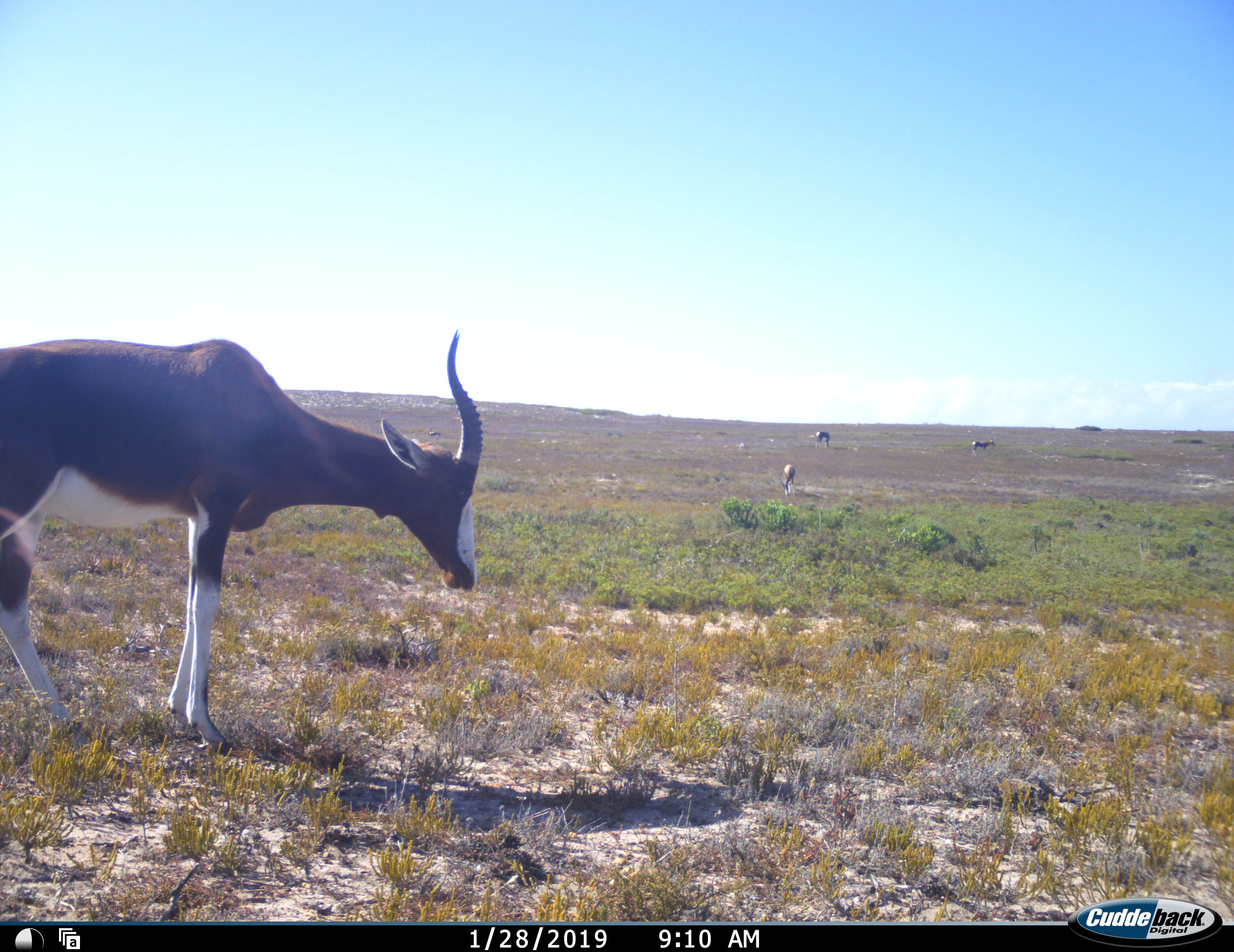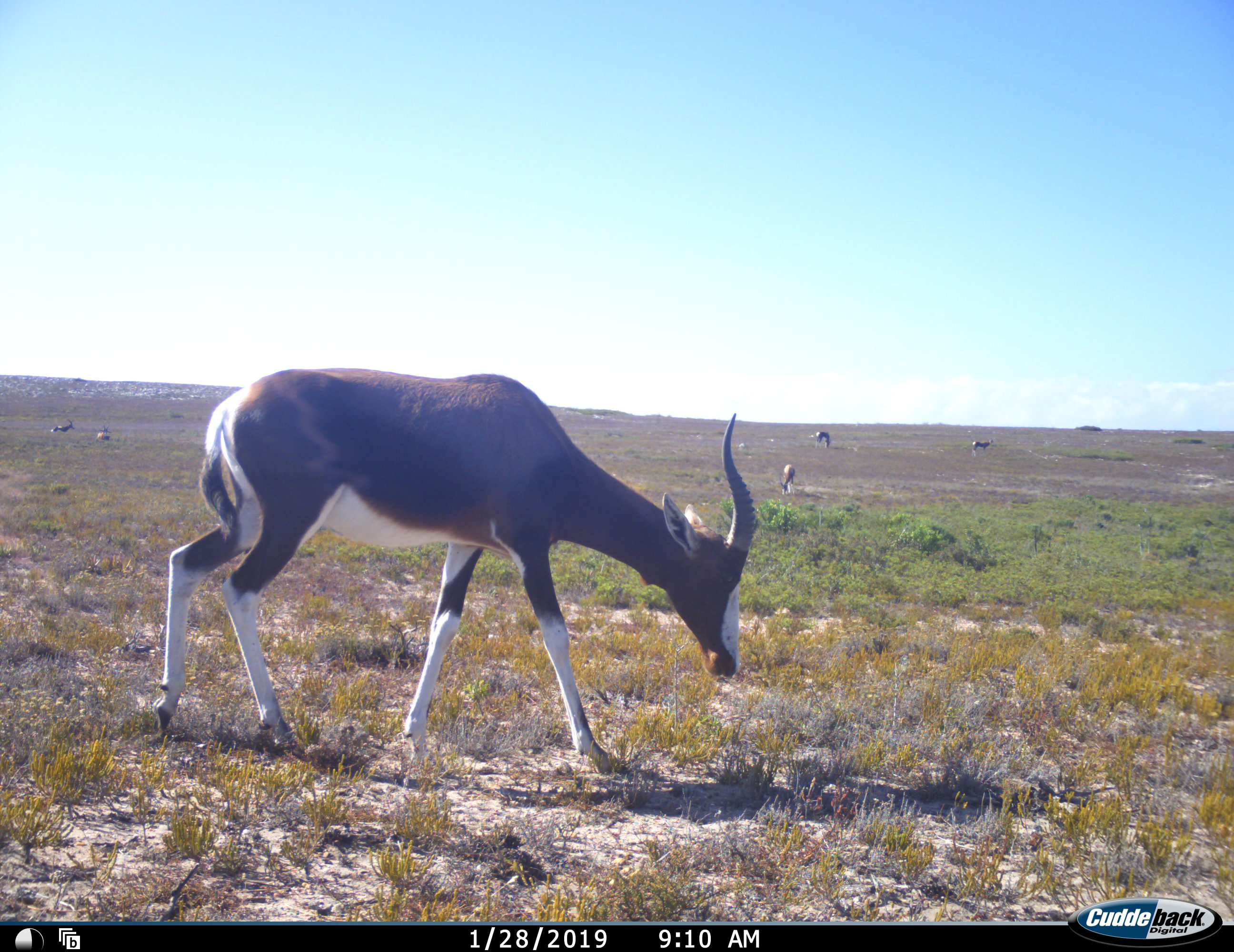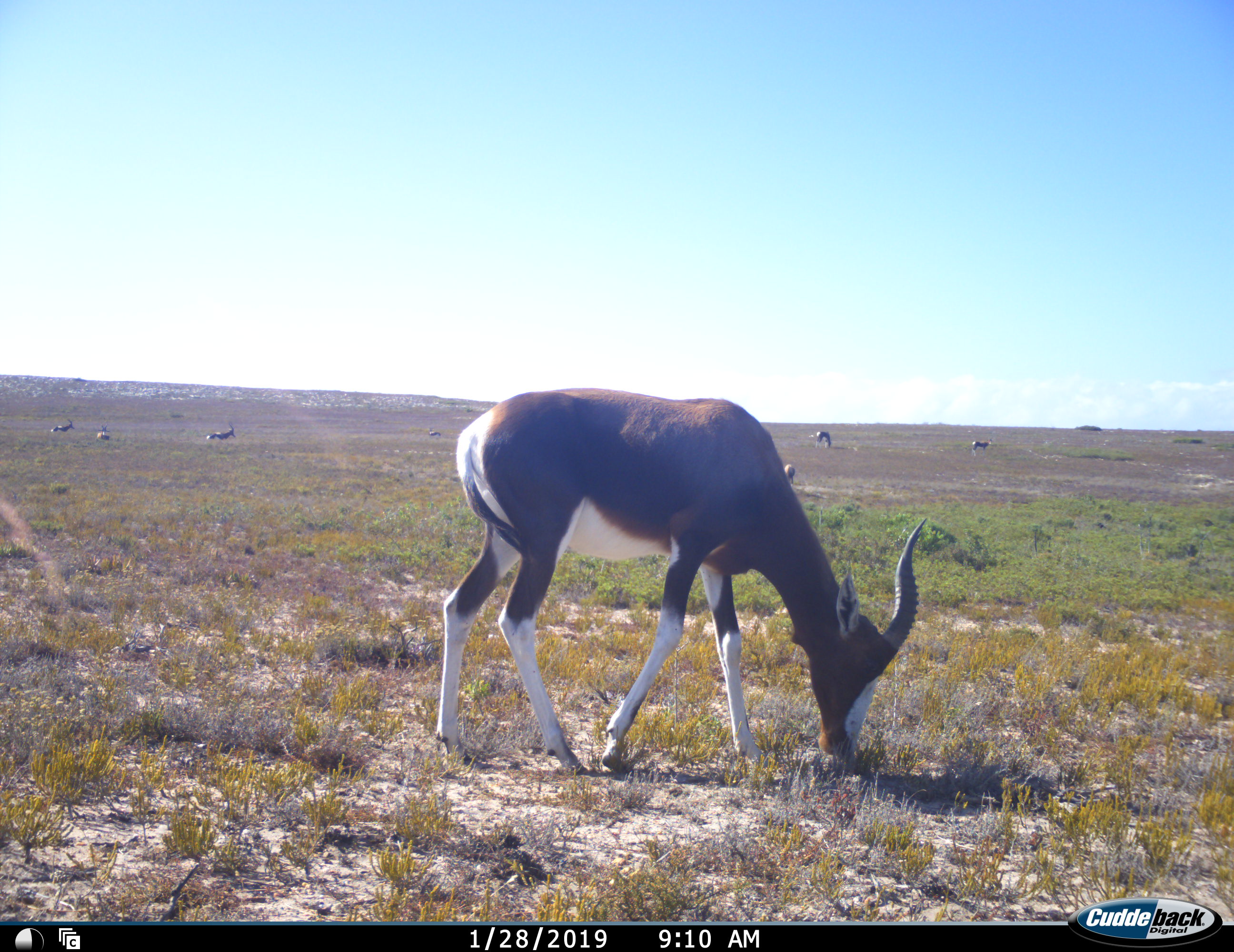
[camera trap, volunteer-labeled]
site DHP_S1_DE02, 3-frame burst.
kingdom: Animalia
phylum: Chordata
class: Mammalia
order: Artiodactyla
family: Bovidae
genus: Damaliscus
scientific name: Damaliscus pygargus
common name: bontebok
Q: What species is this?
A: Bontebok (Damaliscus pygargus).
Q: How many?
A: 7.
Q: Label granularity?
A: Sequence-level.